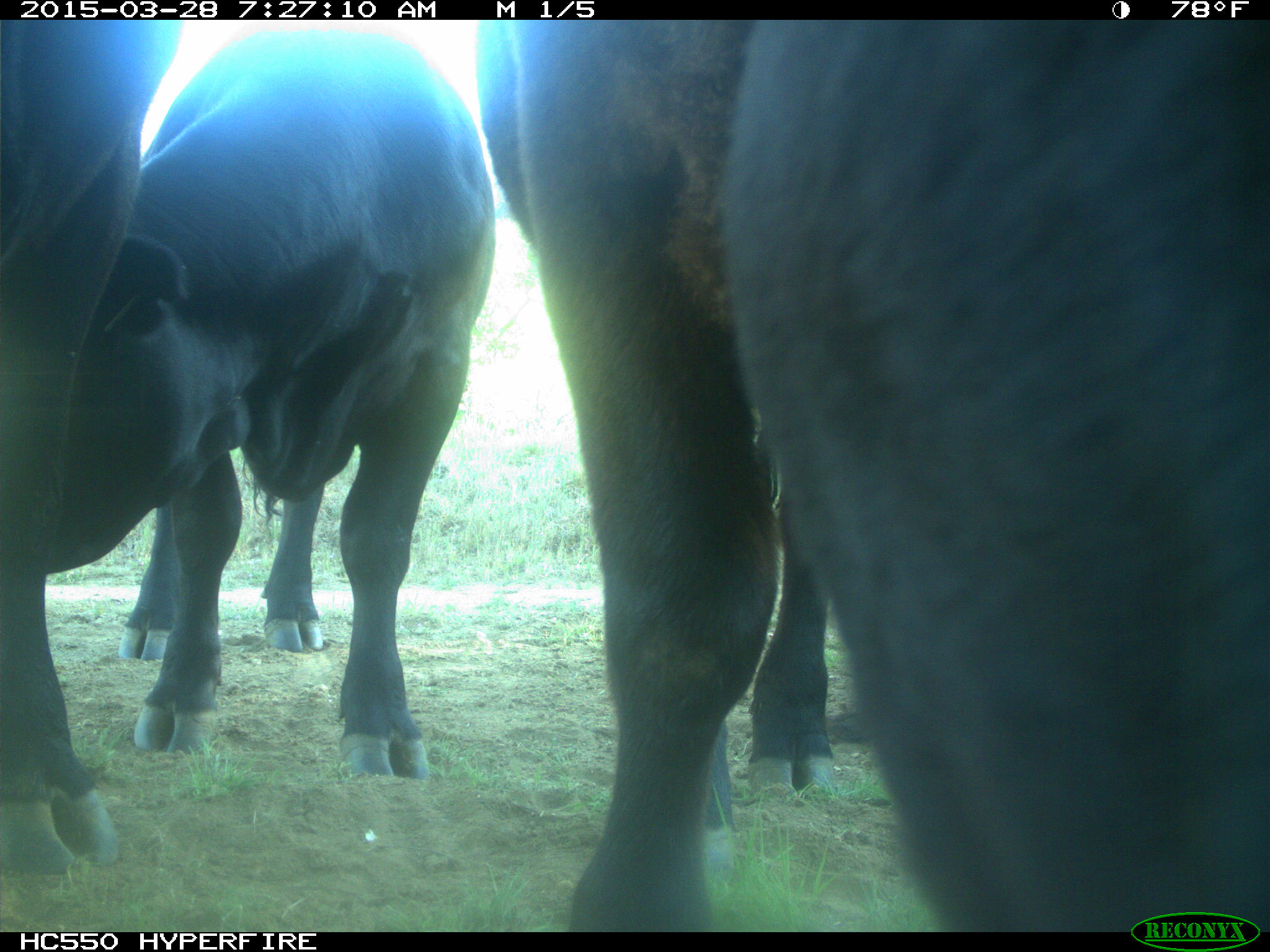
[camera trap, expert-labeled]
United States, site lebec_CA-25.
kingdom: Animalia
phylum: Chordata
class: Mammalia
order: Artiodactyla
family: Bovidae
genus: Bos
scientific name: Bos taurus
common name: domestic cow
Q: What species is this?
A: Bos taurus (domestic cow).